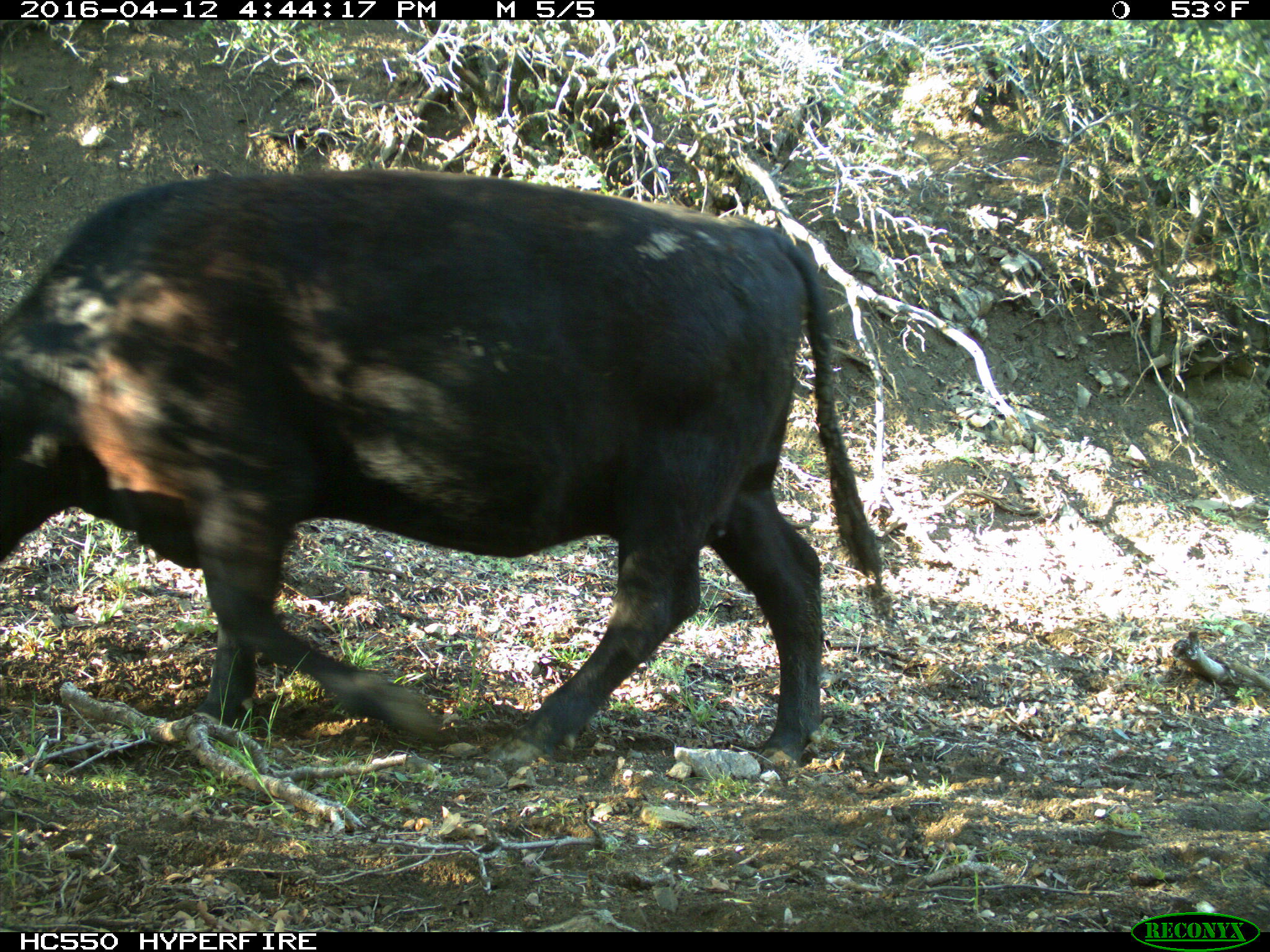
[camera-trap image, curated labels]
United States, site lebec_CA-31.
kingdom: Animalia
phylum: Chordata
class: Mammalia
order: Artiodactyla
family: Bovidae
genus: Bos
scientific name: Bos taurus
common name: domestic cow